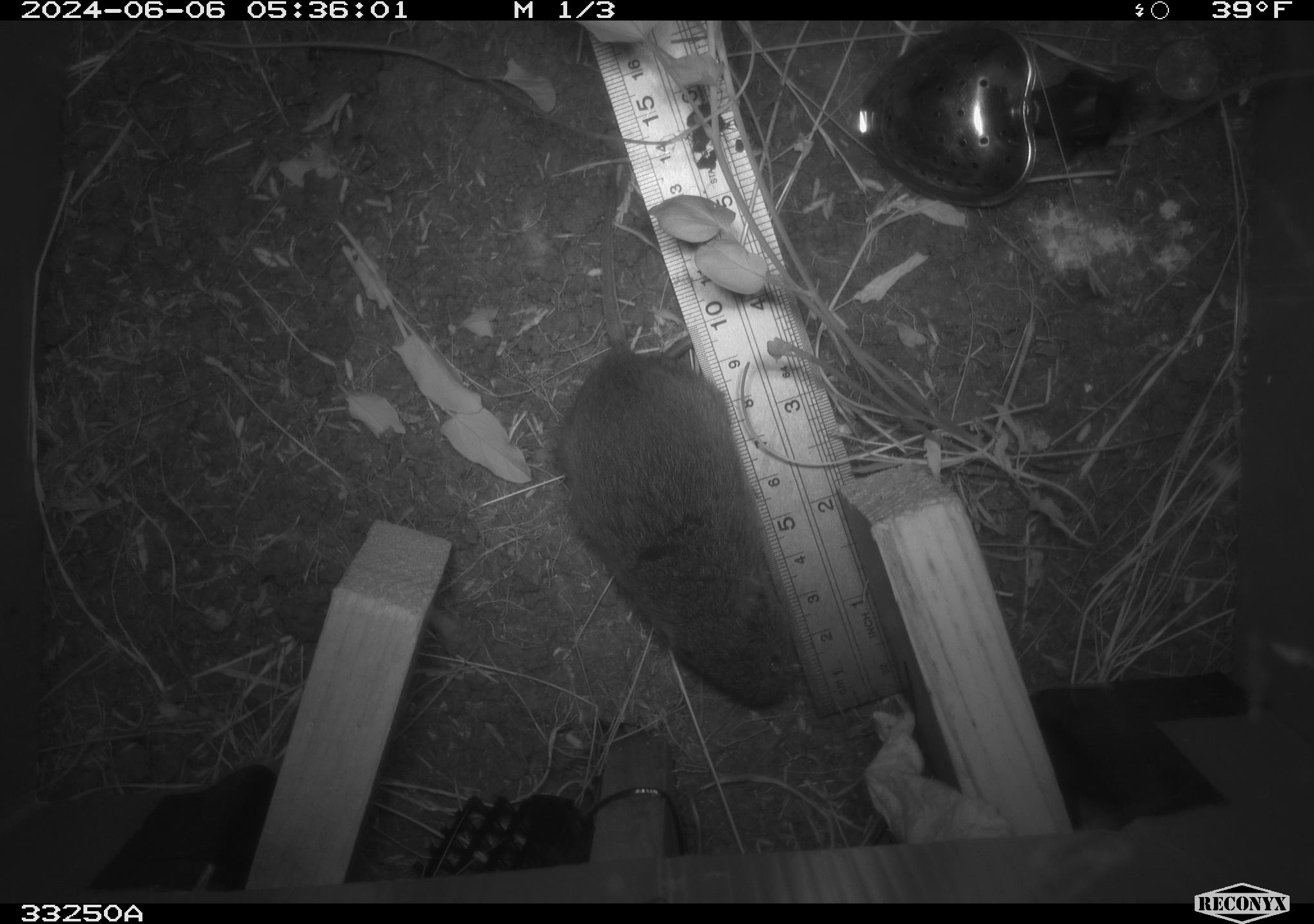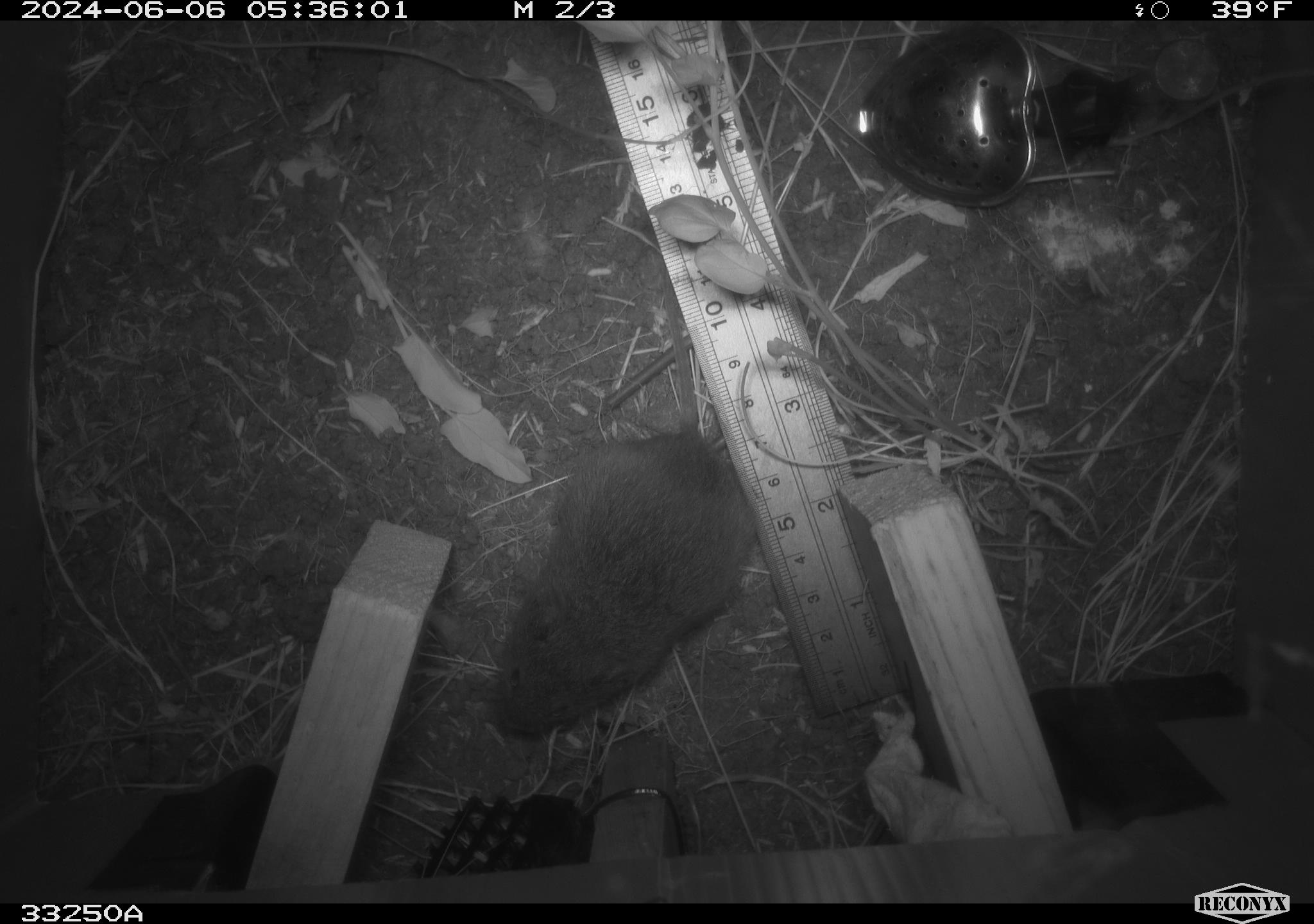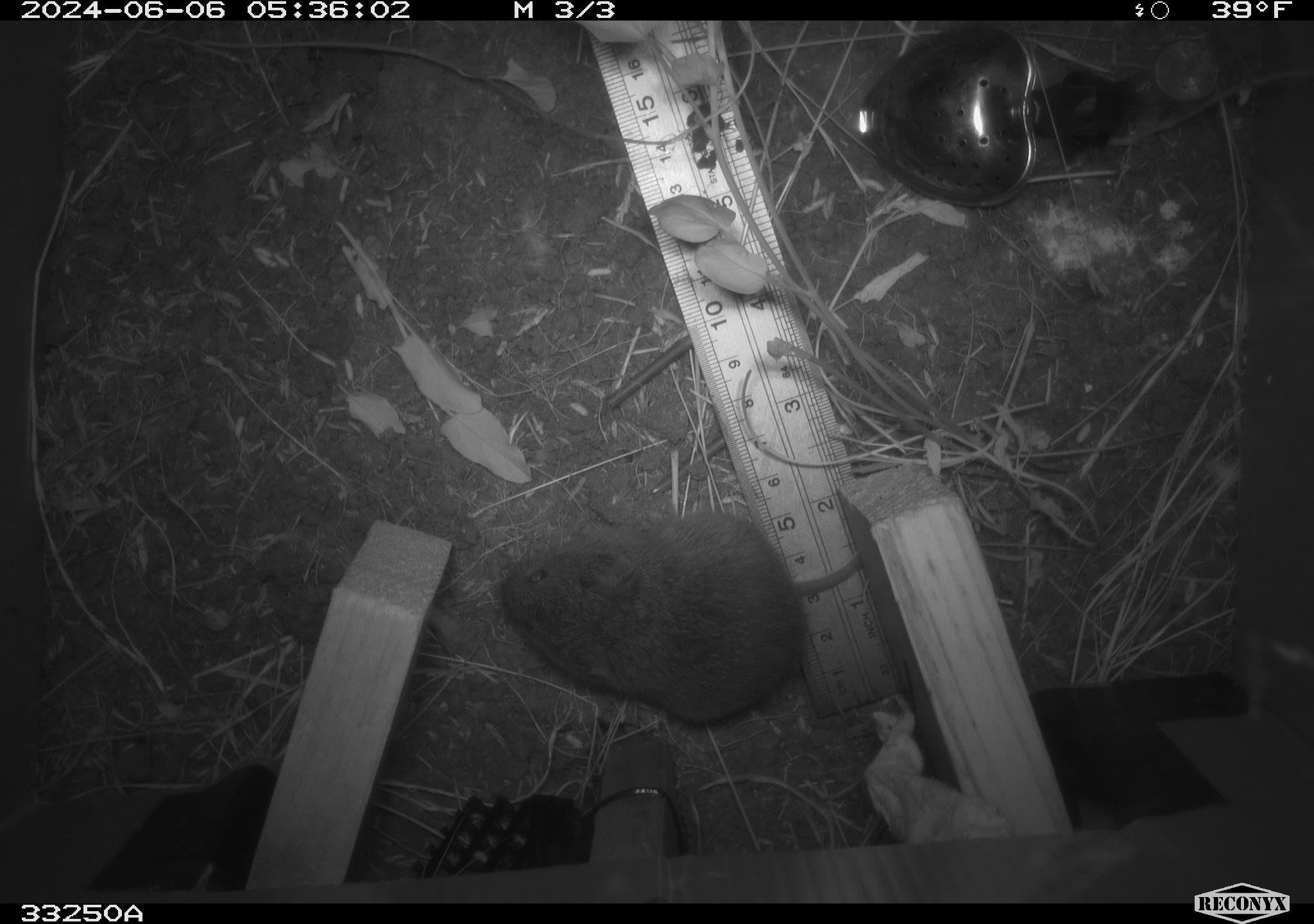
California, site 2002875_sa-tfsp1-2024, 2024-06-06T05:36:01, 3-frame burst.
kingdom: Animalia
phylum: Chordata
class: Mammalia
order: Rodentia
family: Cricetidae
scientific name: Arvicolinae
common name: voles, lemmings, and muskrats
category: arvicolinae subfamily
Arvicolinae subfamily (voles, lemmings, and muskrats) (Arvicolinae).